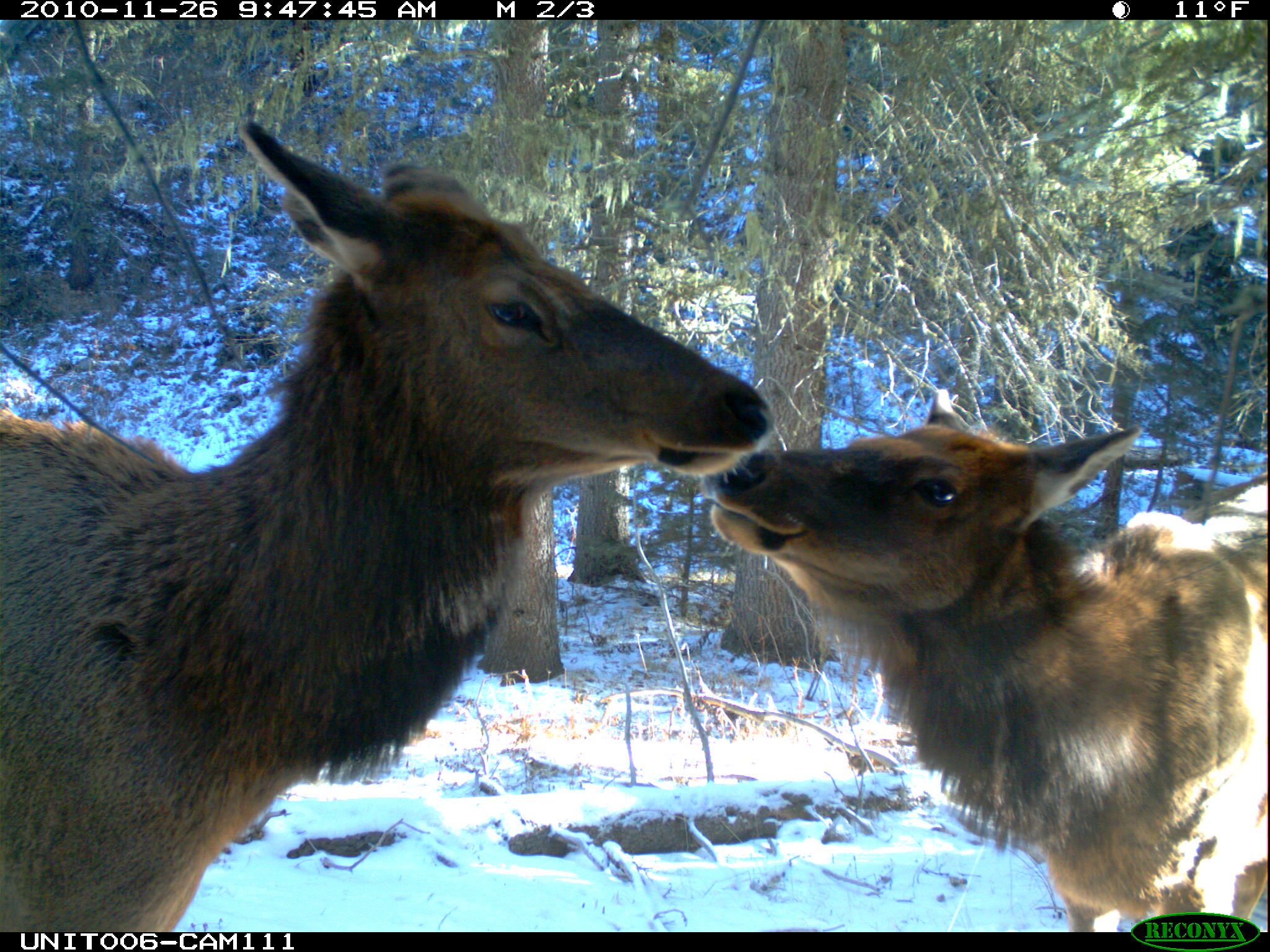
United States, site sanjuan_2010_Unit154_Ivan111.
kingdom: Animalia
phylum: Chordata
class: Mammalia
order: Artiodactyla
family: Cervidae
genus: Cervus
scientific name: Cervus elaphus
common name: red deer